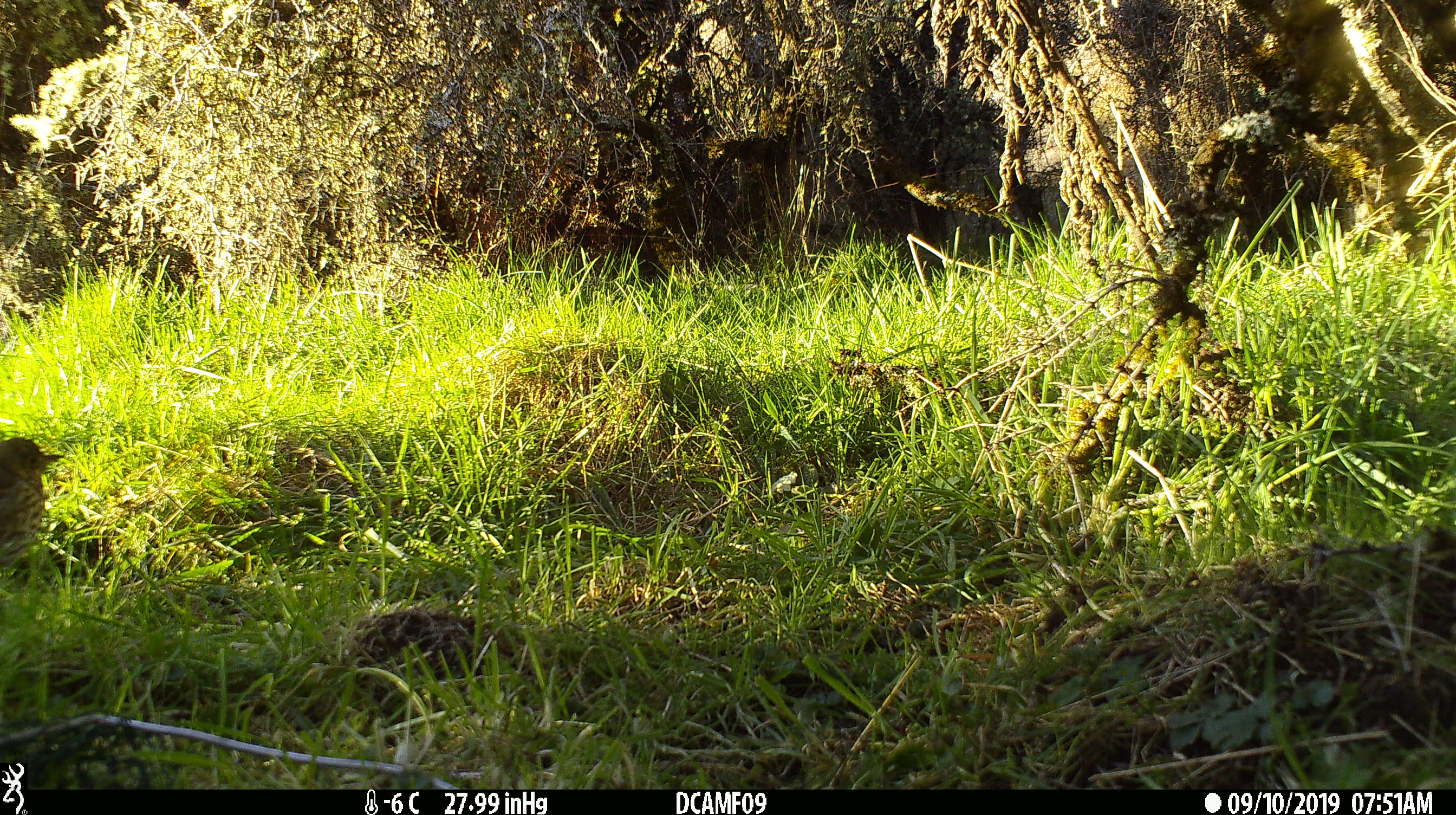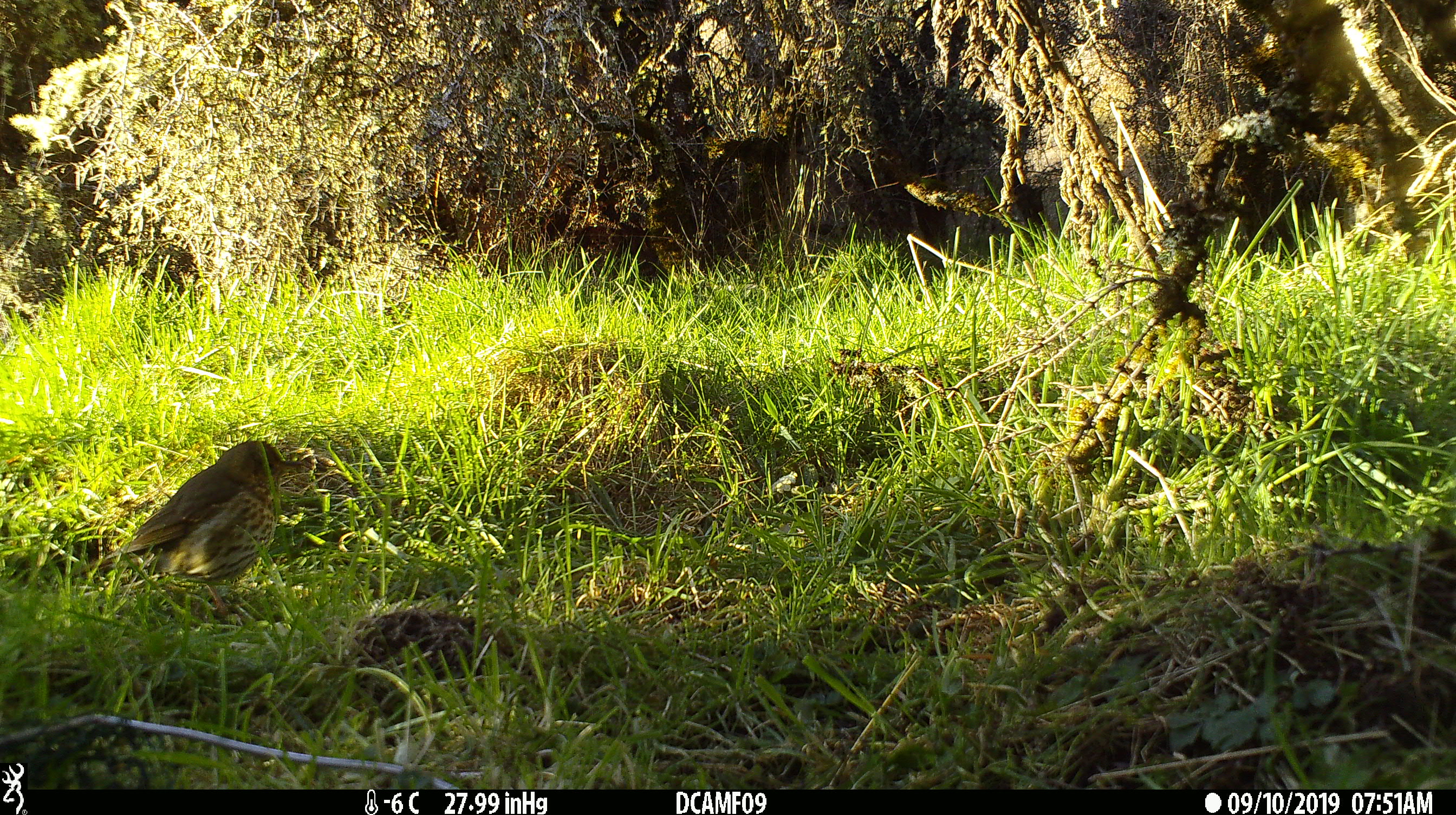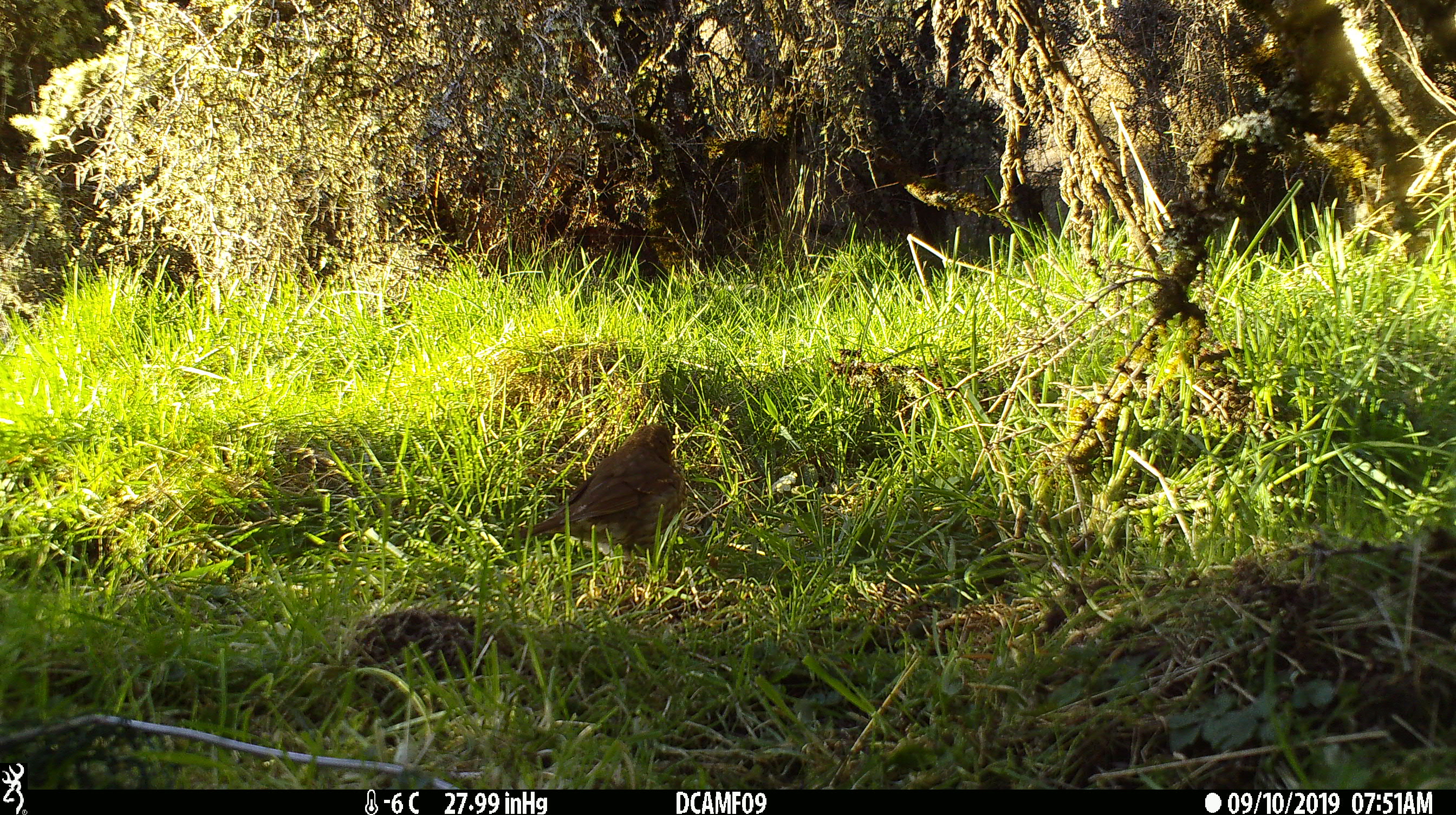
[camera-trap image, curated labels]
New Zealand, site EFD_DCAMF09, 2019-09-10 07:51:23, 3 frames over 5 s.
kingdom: Animalia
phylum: Chordata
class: Aves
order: Passeriformes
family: Turdidae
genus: Turdus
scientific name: Turdus philomelos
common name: song thrush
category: thrush